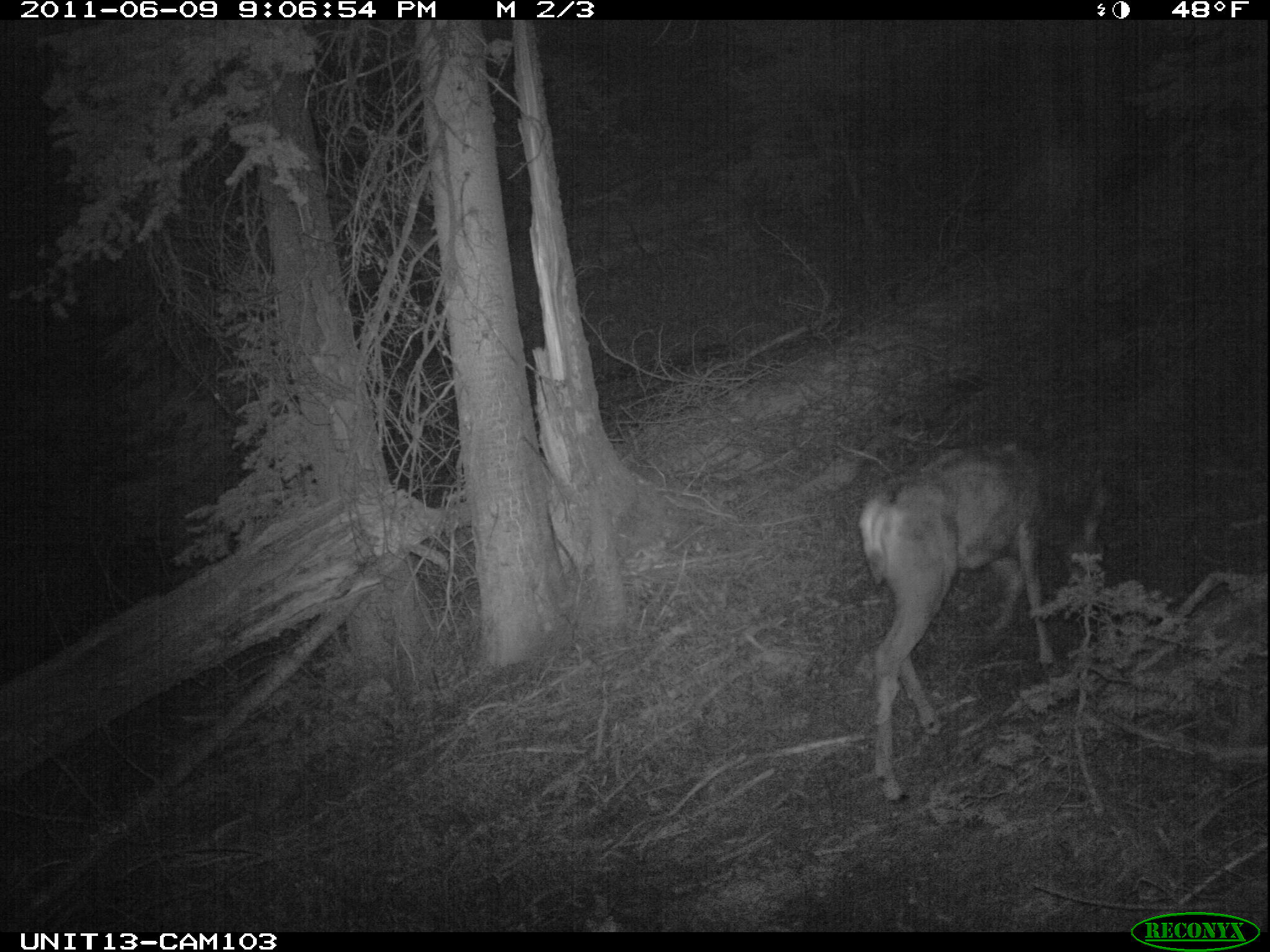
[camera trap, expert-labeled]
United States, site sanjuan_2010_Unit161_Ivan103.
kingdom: Animalia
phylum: Chordata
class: Mammalia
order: Artiodactyla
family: Cervidae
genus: Odocoileus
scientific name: Odocoileus hemionus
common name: mule deer